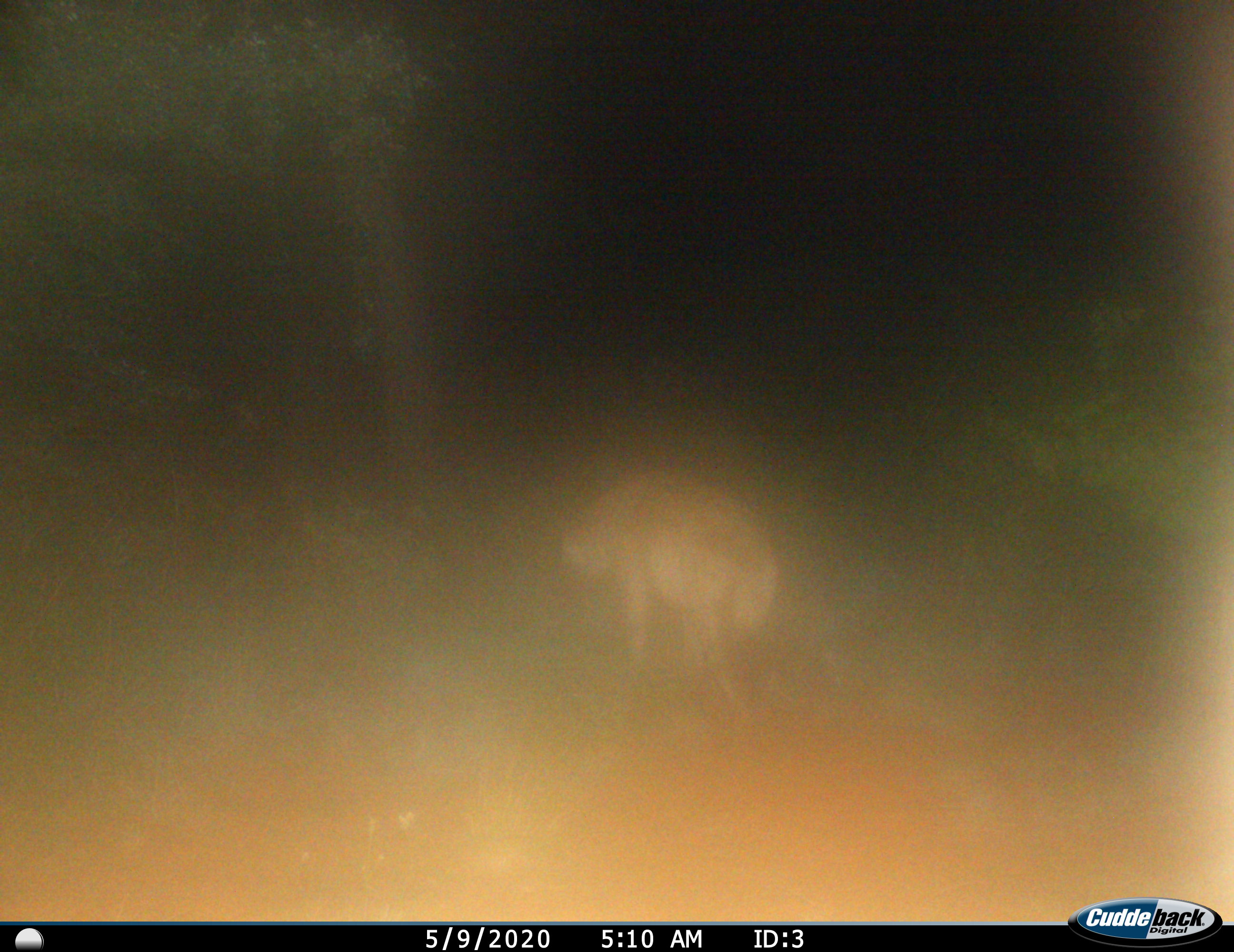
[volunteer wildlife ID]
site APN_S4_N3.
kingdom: Animalia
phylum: Chordata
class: Mammalia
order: Carnivora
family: Hyaenidae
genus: Crocuta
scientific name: Crocuta crocuta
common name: spotted hyena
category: hyenaspotted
Hyenaspotted (spotted hyena) (Crocuta crocuta), count 1. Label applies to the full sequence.